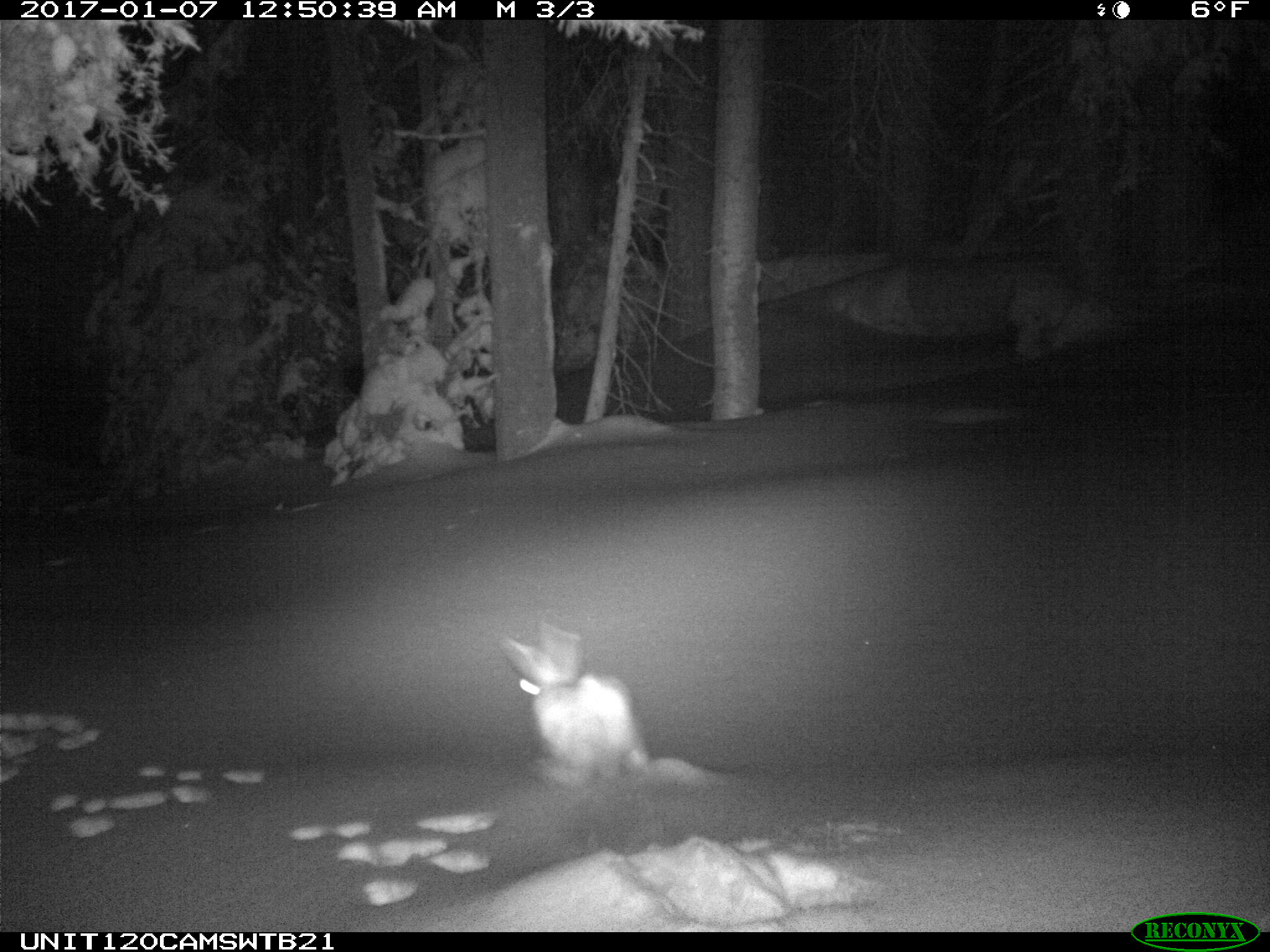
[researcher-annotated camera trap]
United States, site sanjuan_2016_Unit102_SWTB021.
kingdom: Animalia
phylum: Chordata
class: Mammalia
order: Lagomorpha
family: Leporidae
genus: Lepus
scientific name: Lepus americanus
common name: snowshoe hare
Lepus americanus (snowshoe hare).